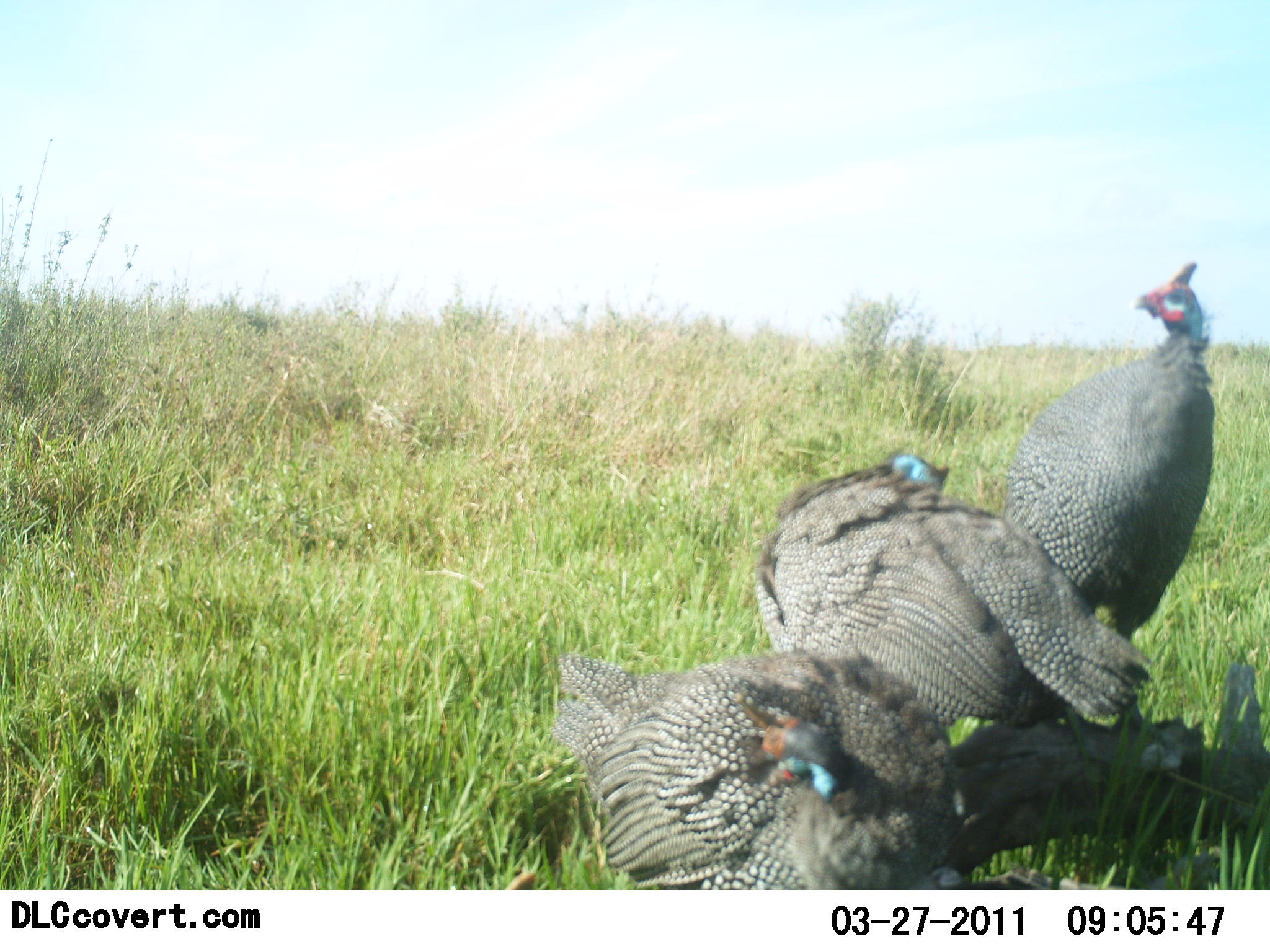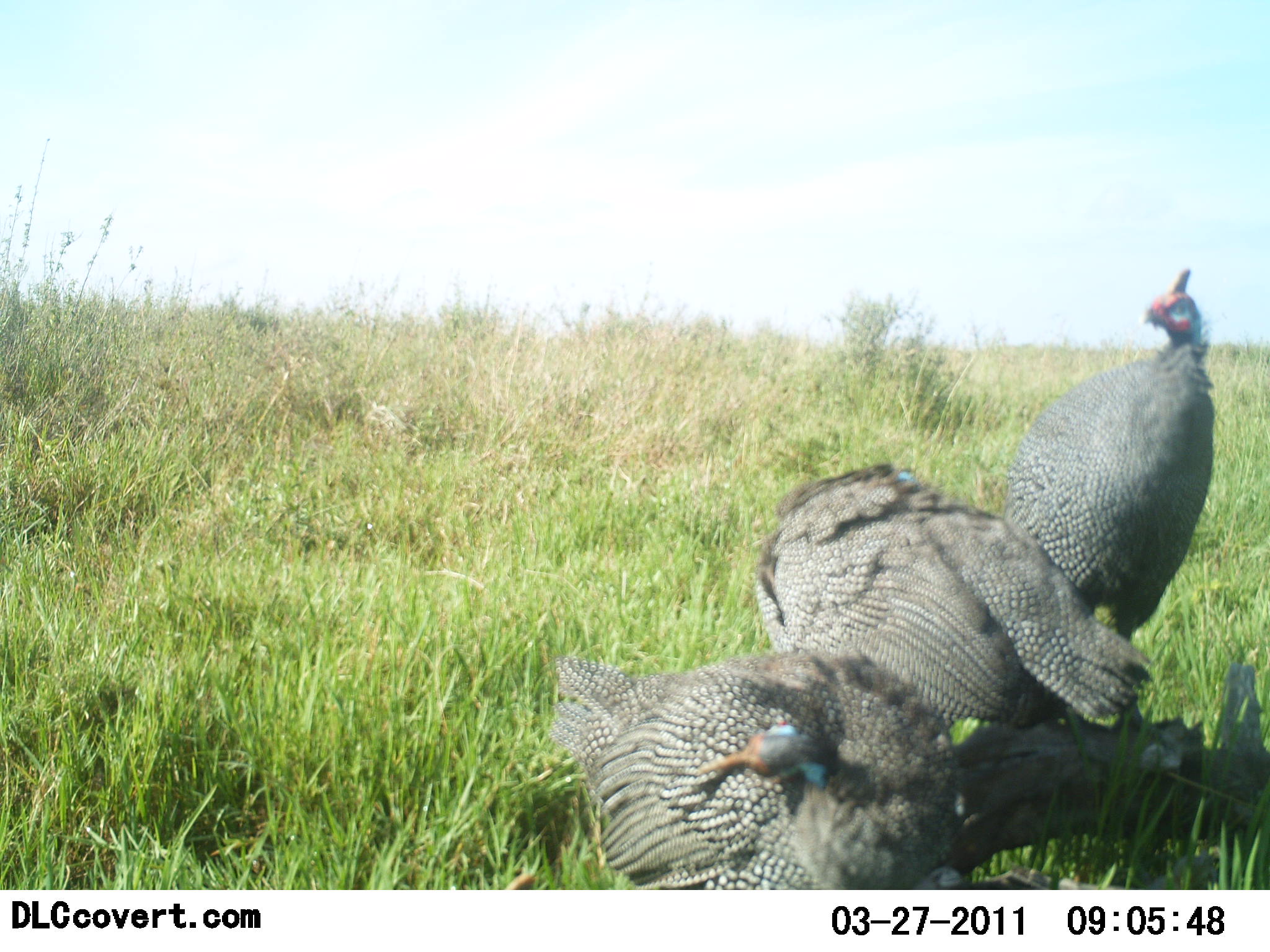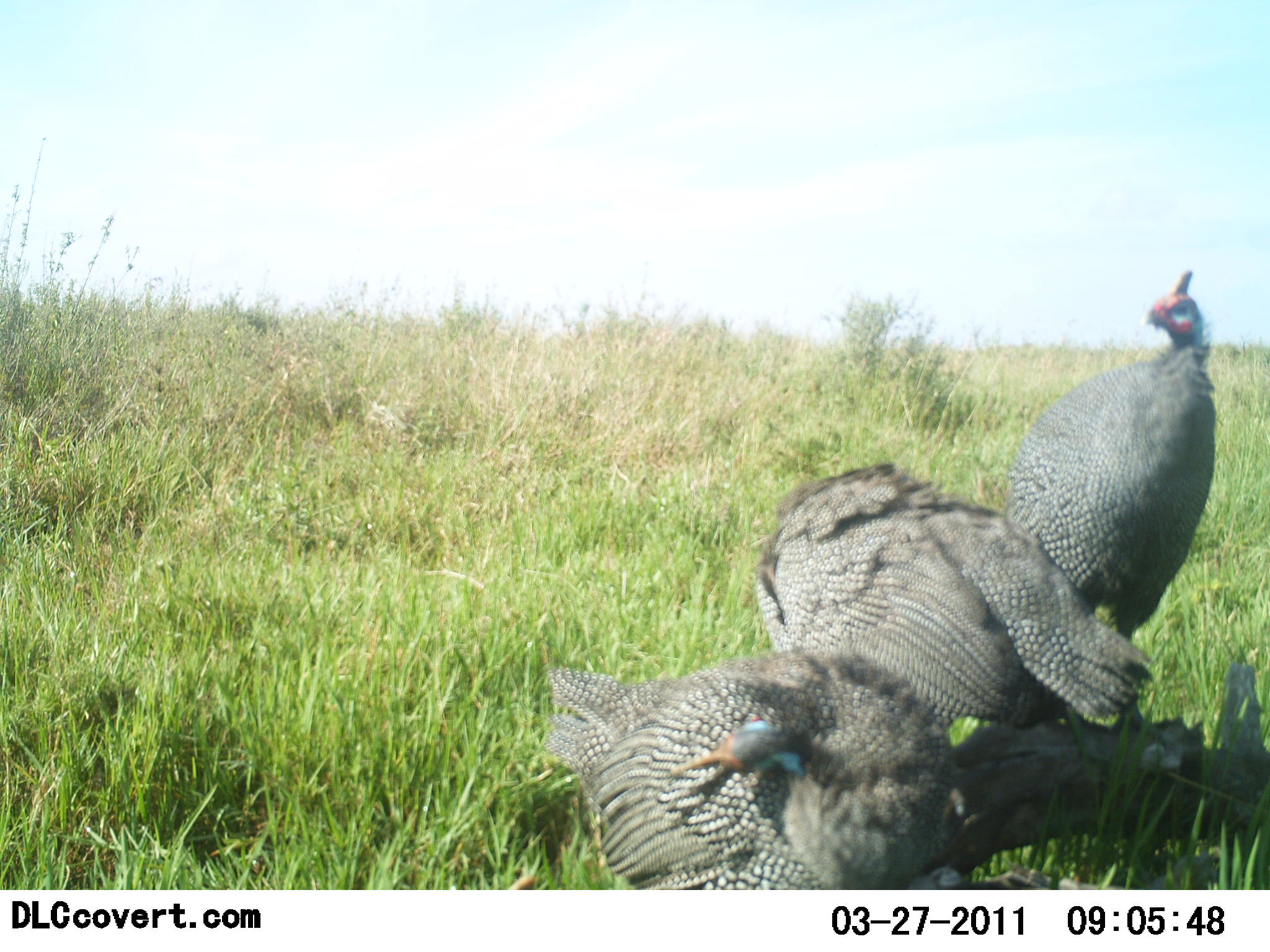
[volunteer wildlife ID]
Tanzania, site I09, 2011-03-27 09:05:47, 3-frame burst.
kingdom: Animalia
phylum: Chordata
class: Aves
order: Galliformes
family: Numididae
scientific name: Numididae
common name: guinea fowl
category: guineafowl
Guineafowl (guinea fowl) (Numididae), count 3. Behavior (volunteer vote fractions): standing 67%, resting 50%, moving 0%, interacting 8%. Young present (vote fraction): 0%. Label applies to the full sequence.